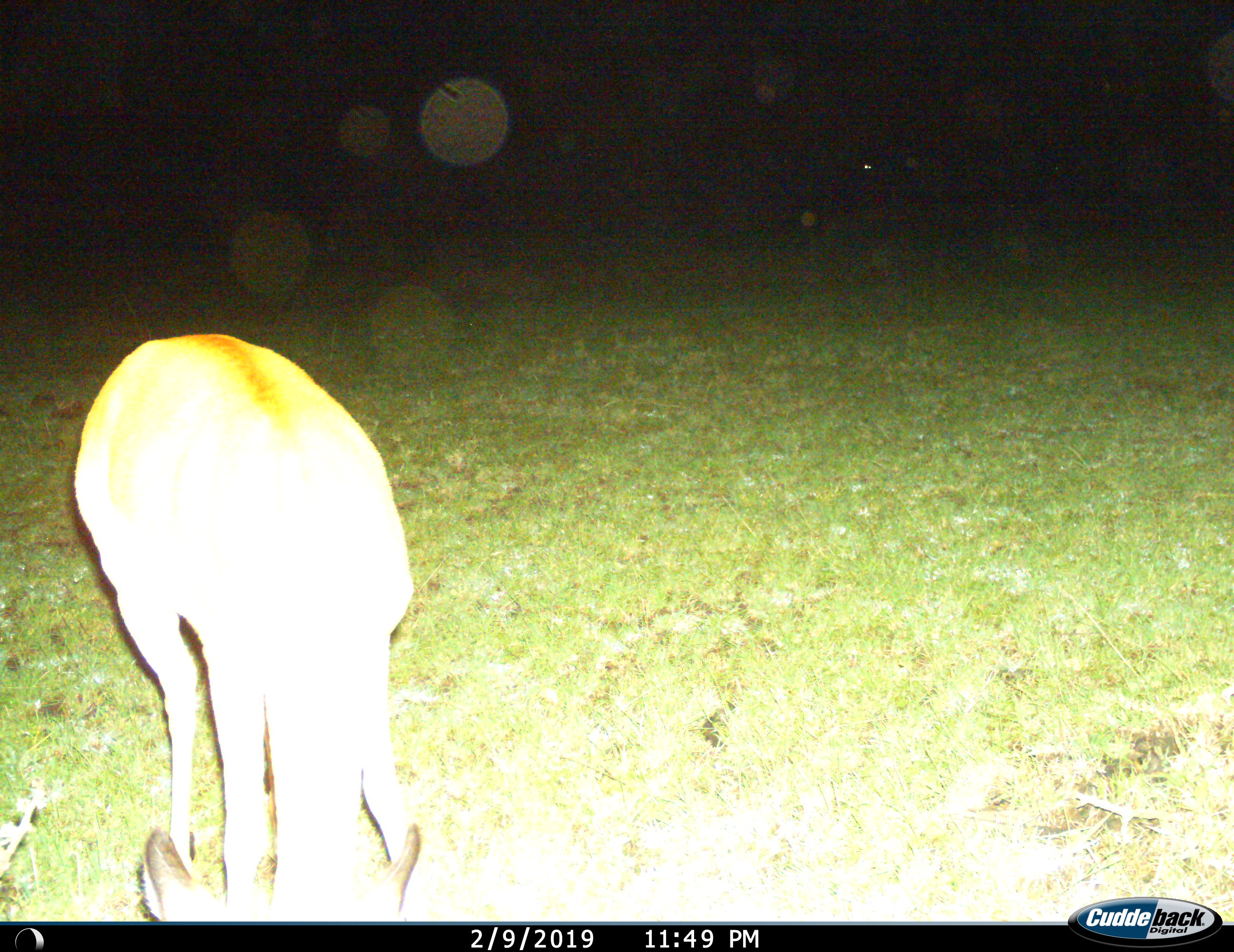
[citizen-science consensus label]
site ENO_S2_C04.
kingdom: Animalia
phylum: Chordata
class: Mammalia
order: Artiodactyla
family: Bovidae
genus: Aepyceros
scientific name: Aepyceros melampus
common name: impala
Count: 1.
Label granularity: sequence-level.